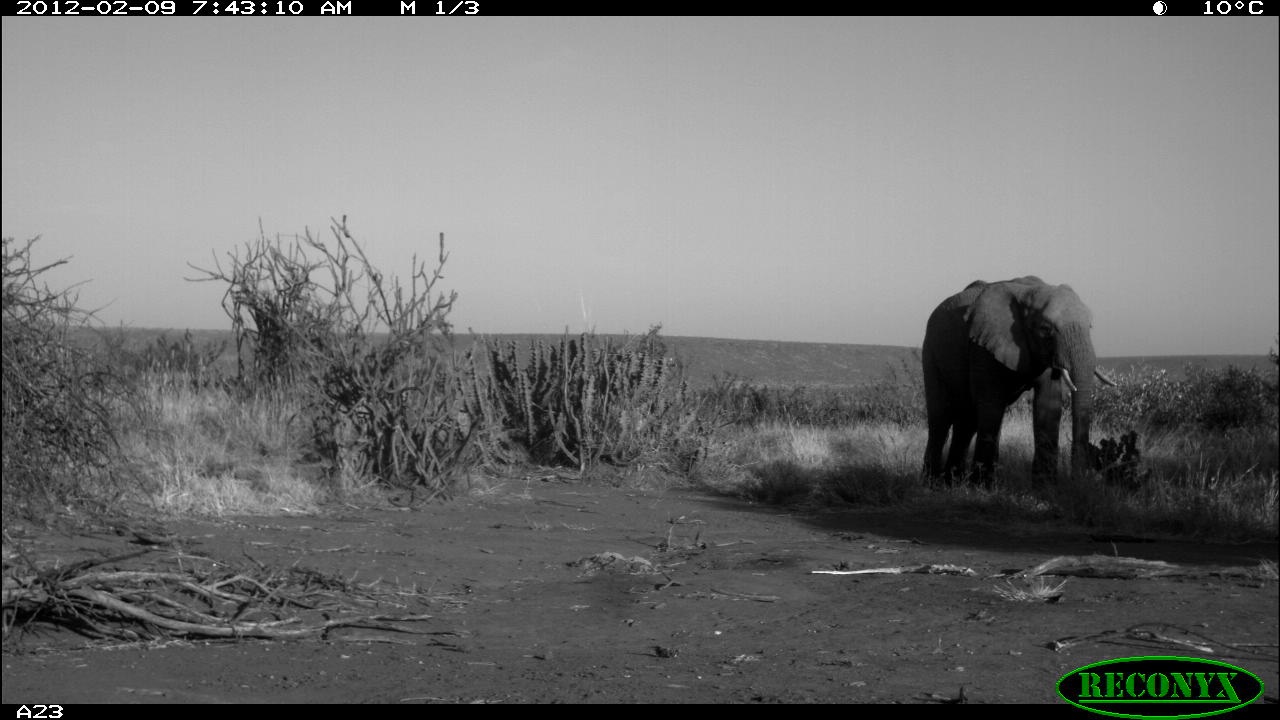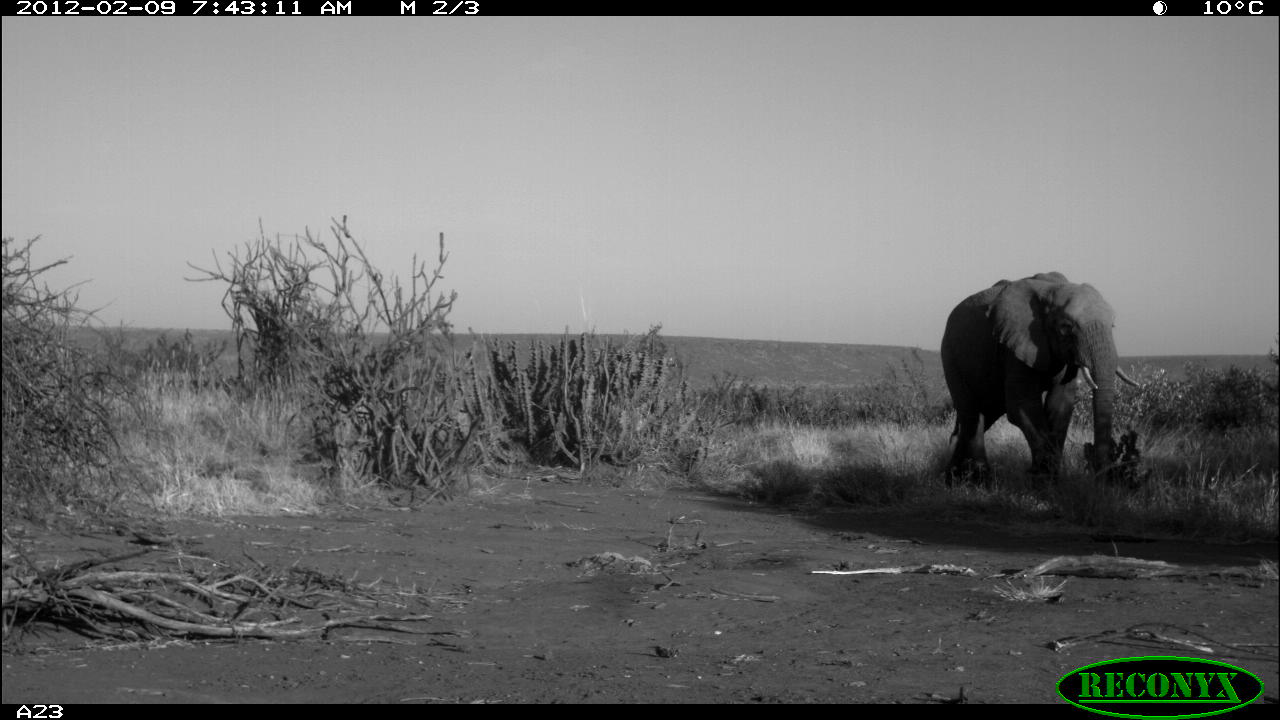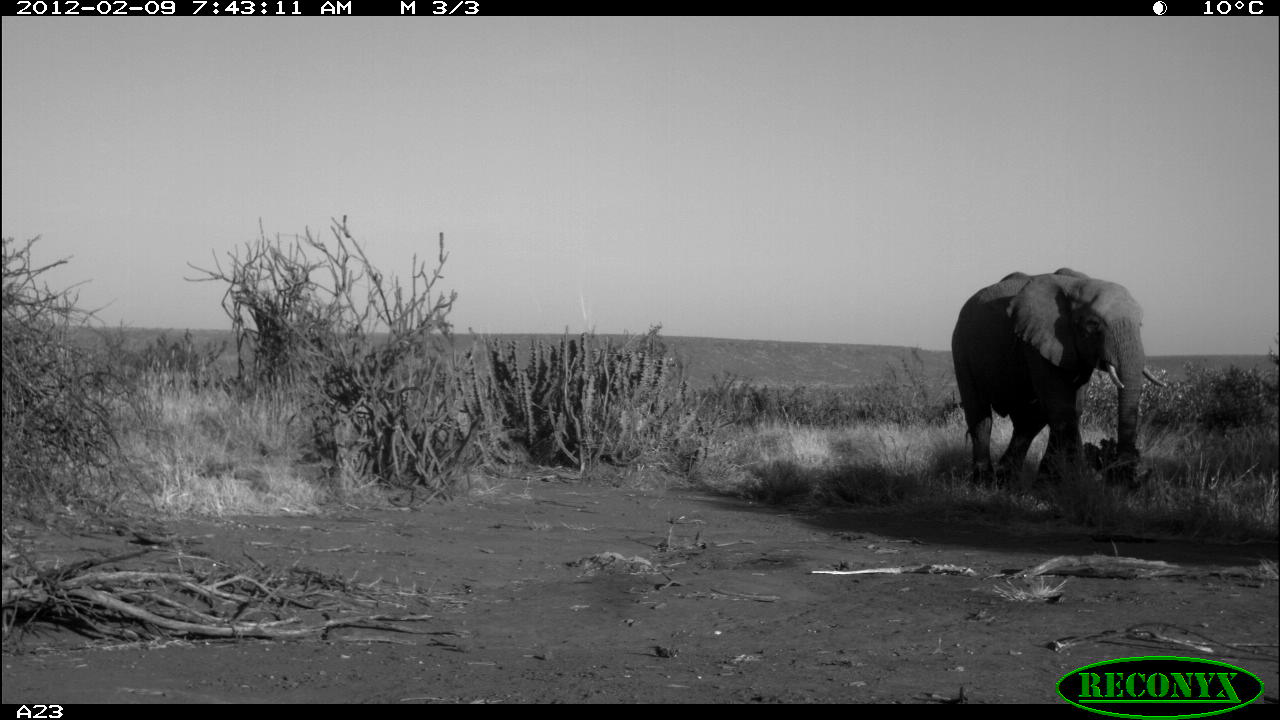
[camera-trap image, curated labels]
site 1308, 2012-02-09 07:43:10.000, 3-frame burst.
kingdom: Animalia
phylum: Chordata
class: Mammalia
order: Proboscidea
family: Elephantidae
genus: Loxodonta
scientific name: Loxodonta africana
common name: african bush elephant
Loxodonta africana (african bush elephant), count 1.